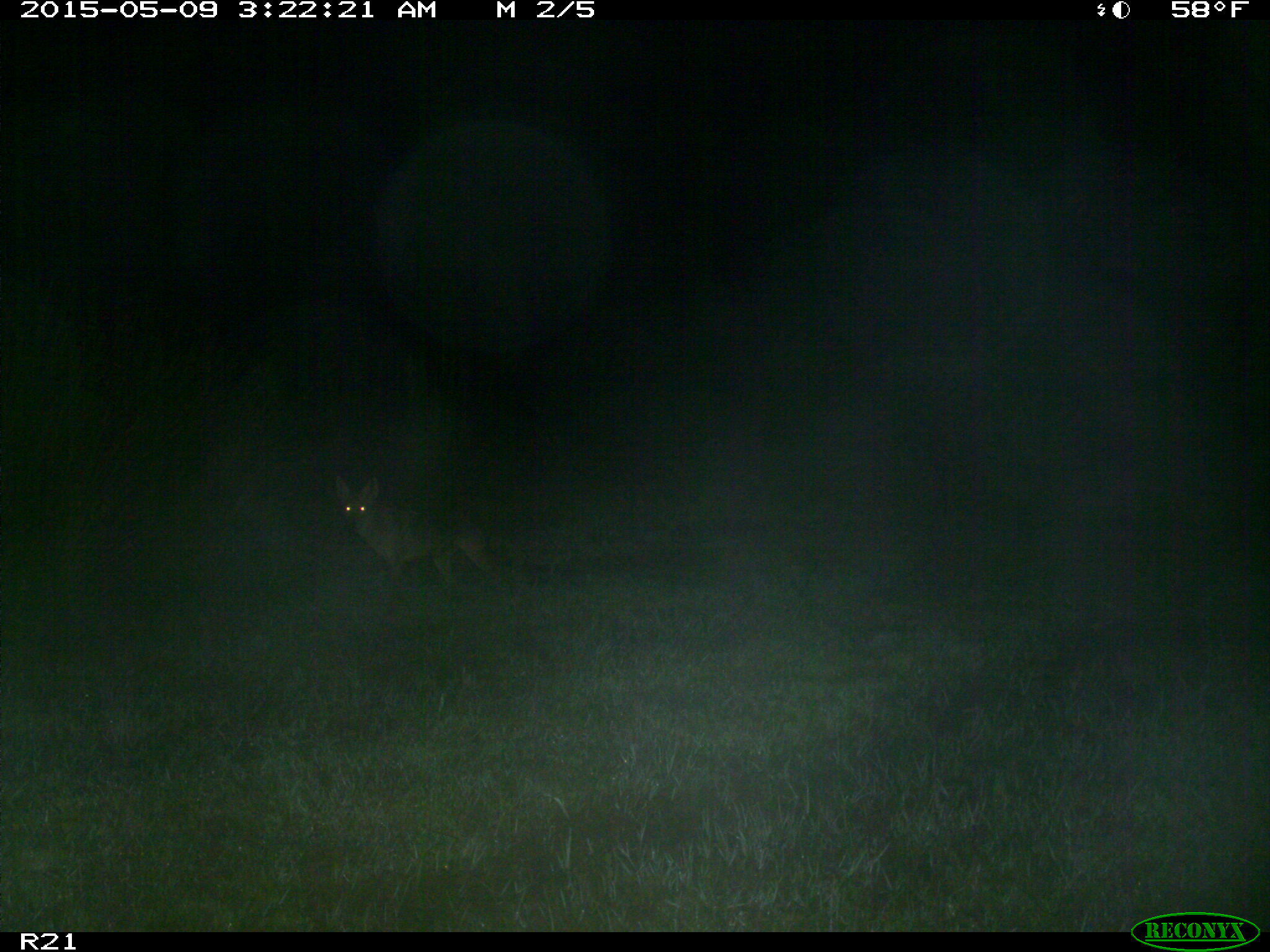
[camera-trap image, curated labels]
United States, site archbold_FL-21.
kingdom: Animalia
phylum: Chordata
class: Mammalia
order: Carnivora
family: Canidae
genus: Canis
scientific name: Canis latrans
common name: coyote